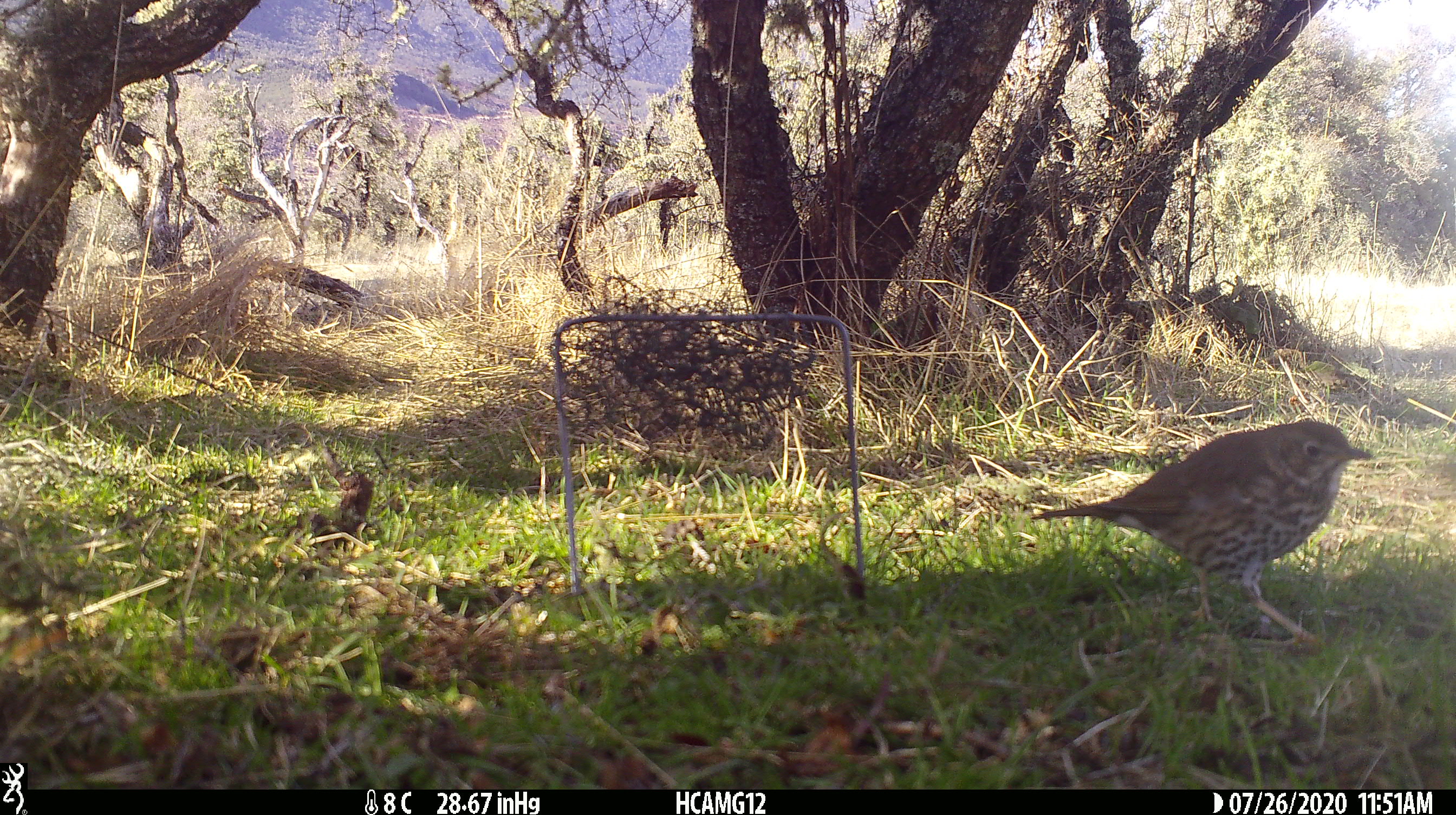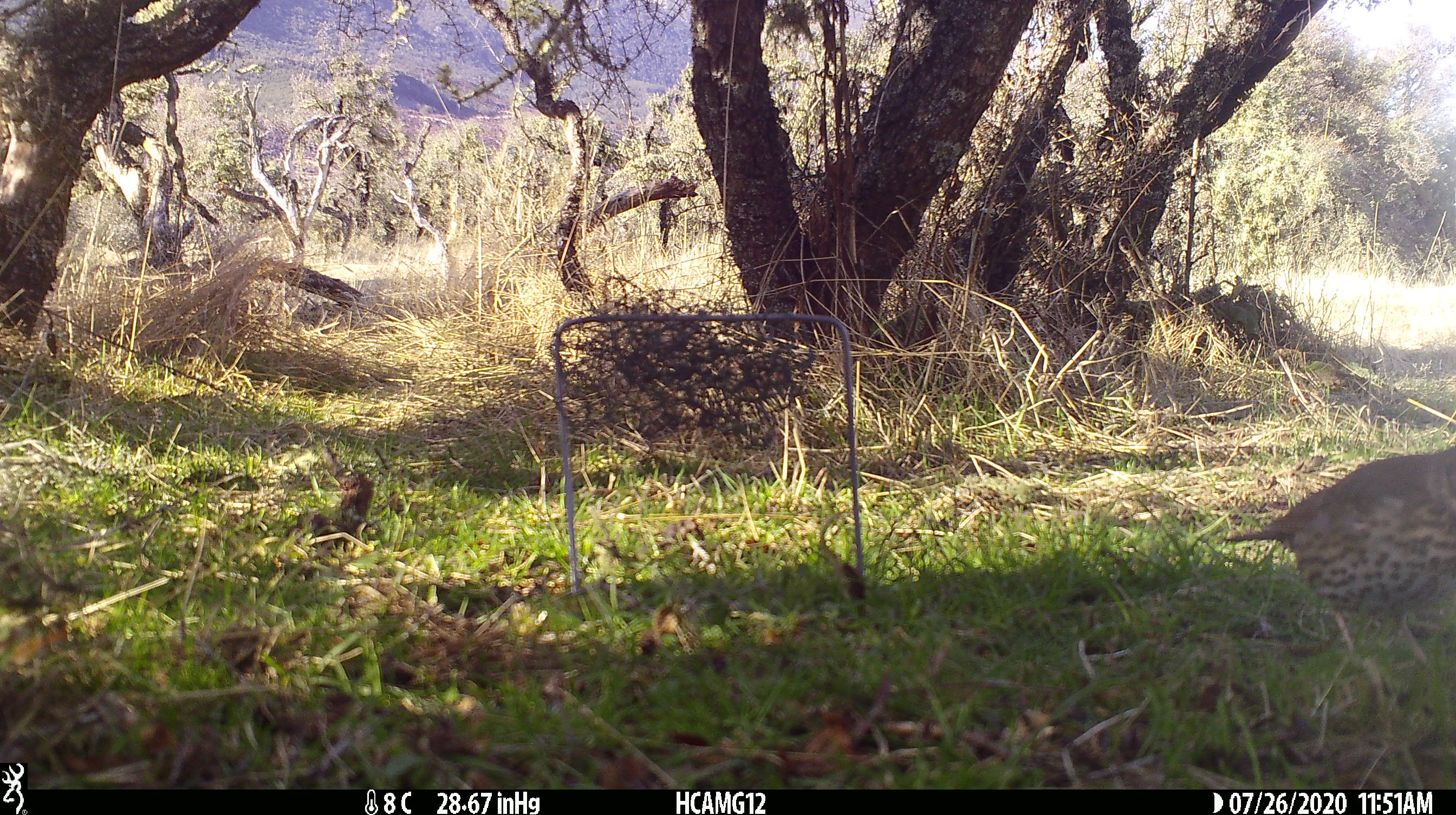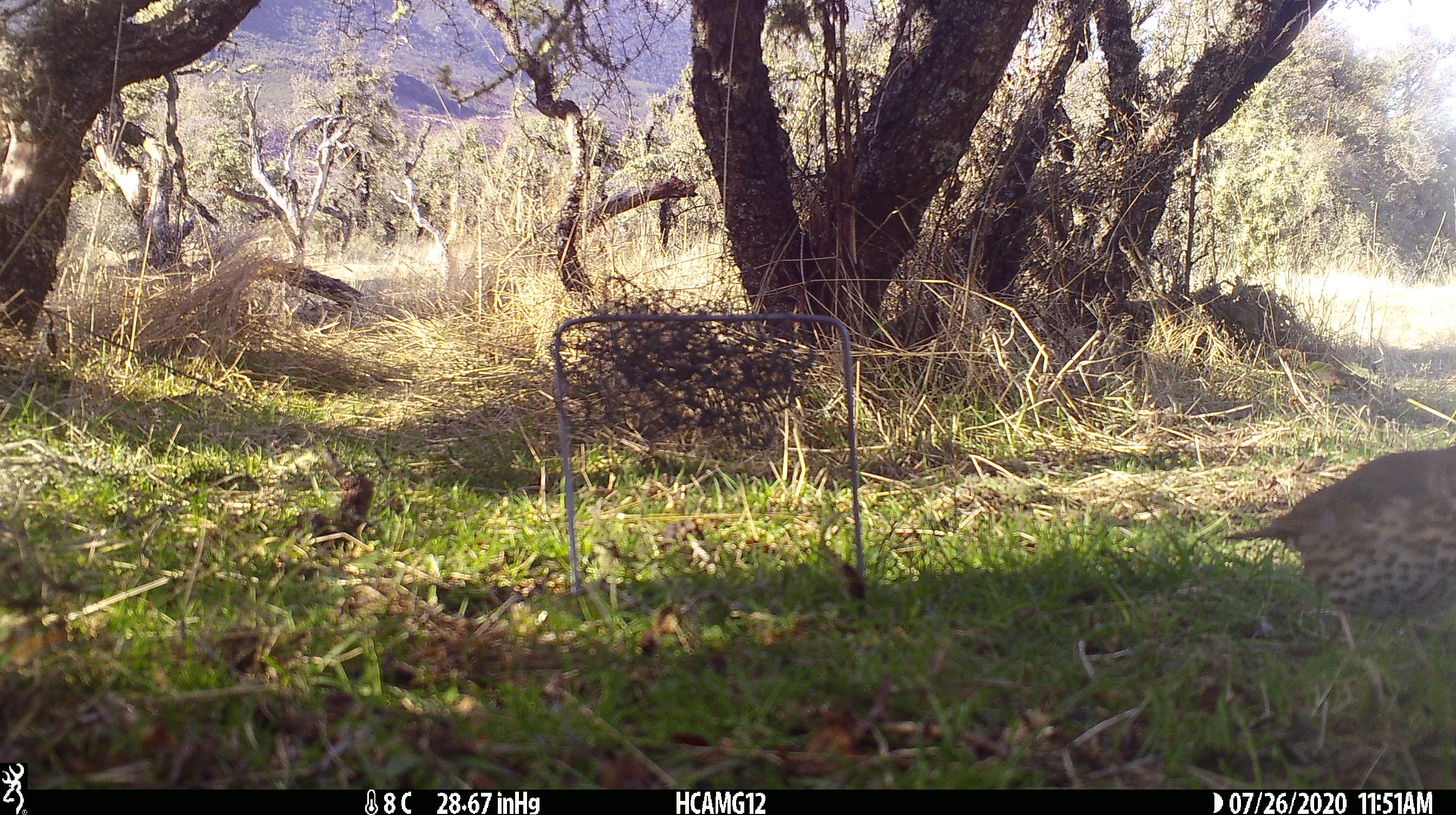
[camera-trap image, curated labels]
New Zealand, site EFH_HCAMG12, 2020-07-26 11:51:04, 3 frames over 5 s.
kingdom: Animalia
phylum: Chordata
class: Aves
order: Passeriformes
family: Turdidae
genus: Turdus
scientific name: Turdus philomelos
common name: song thrush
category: thrush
Thrush (song thrush) (Turdus philomelos).